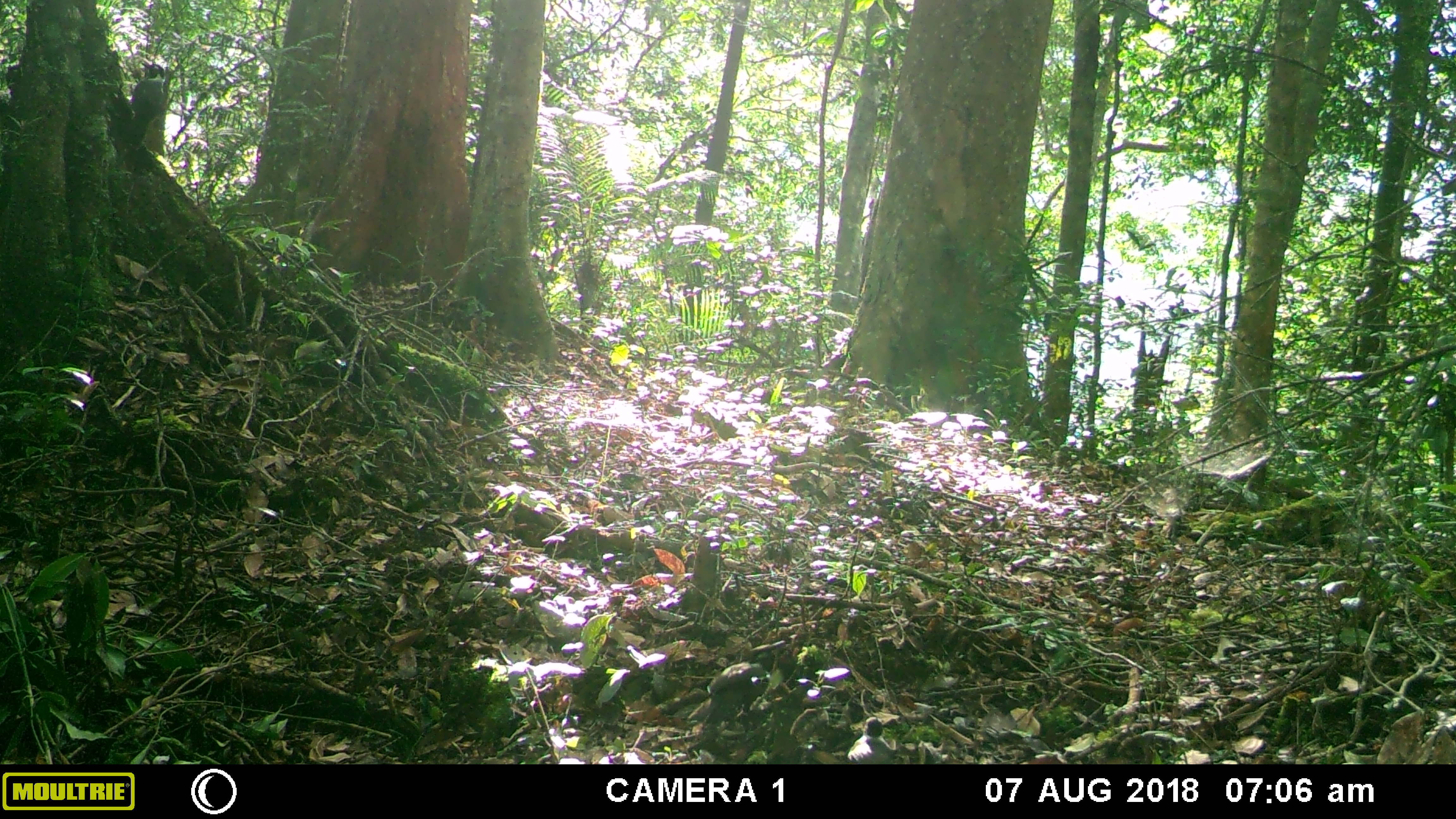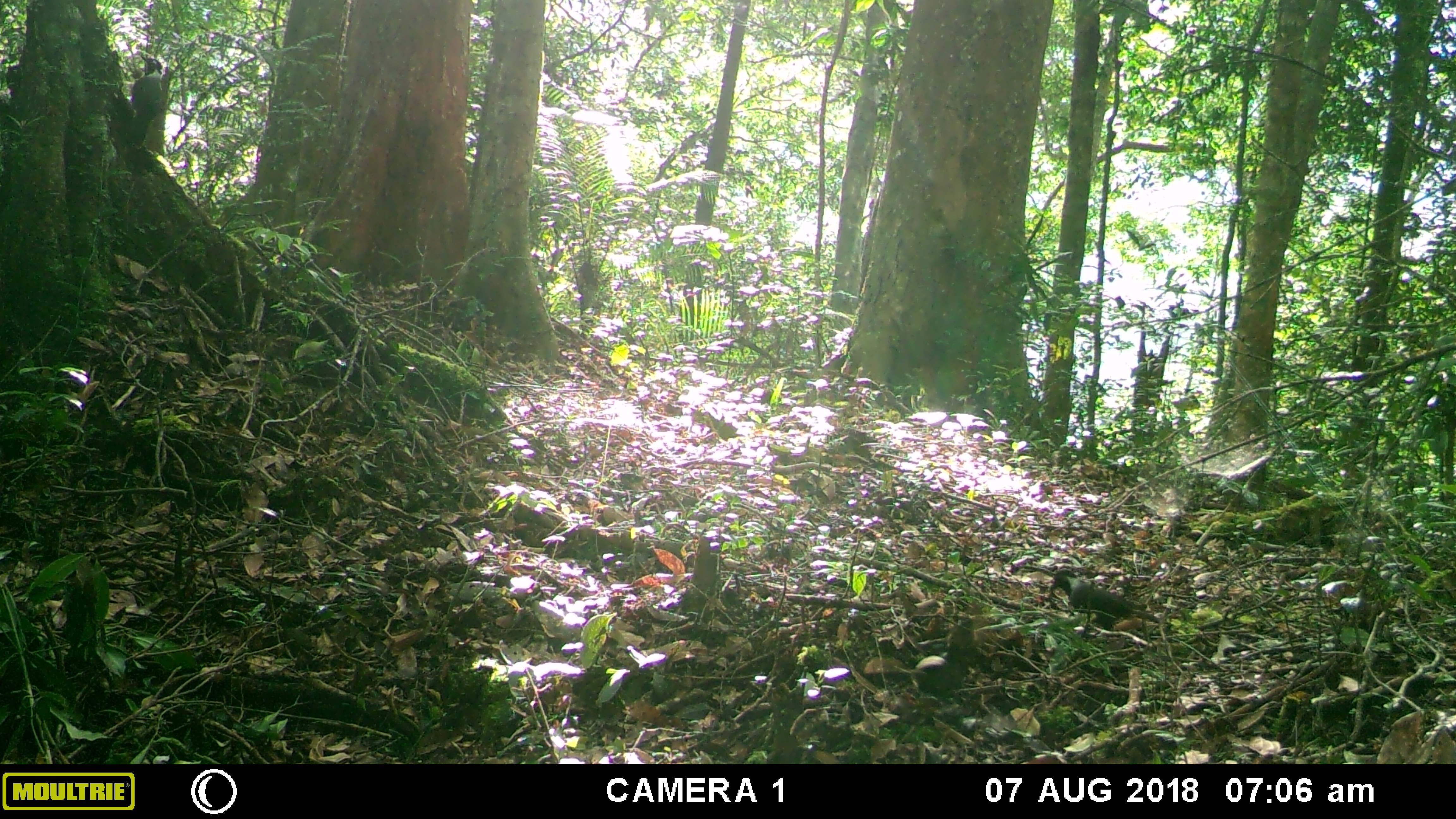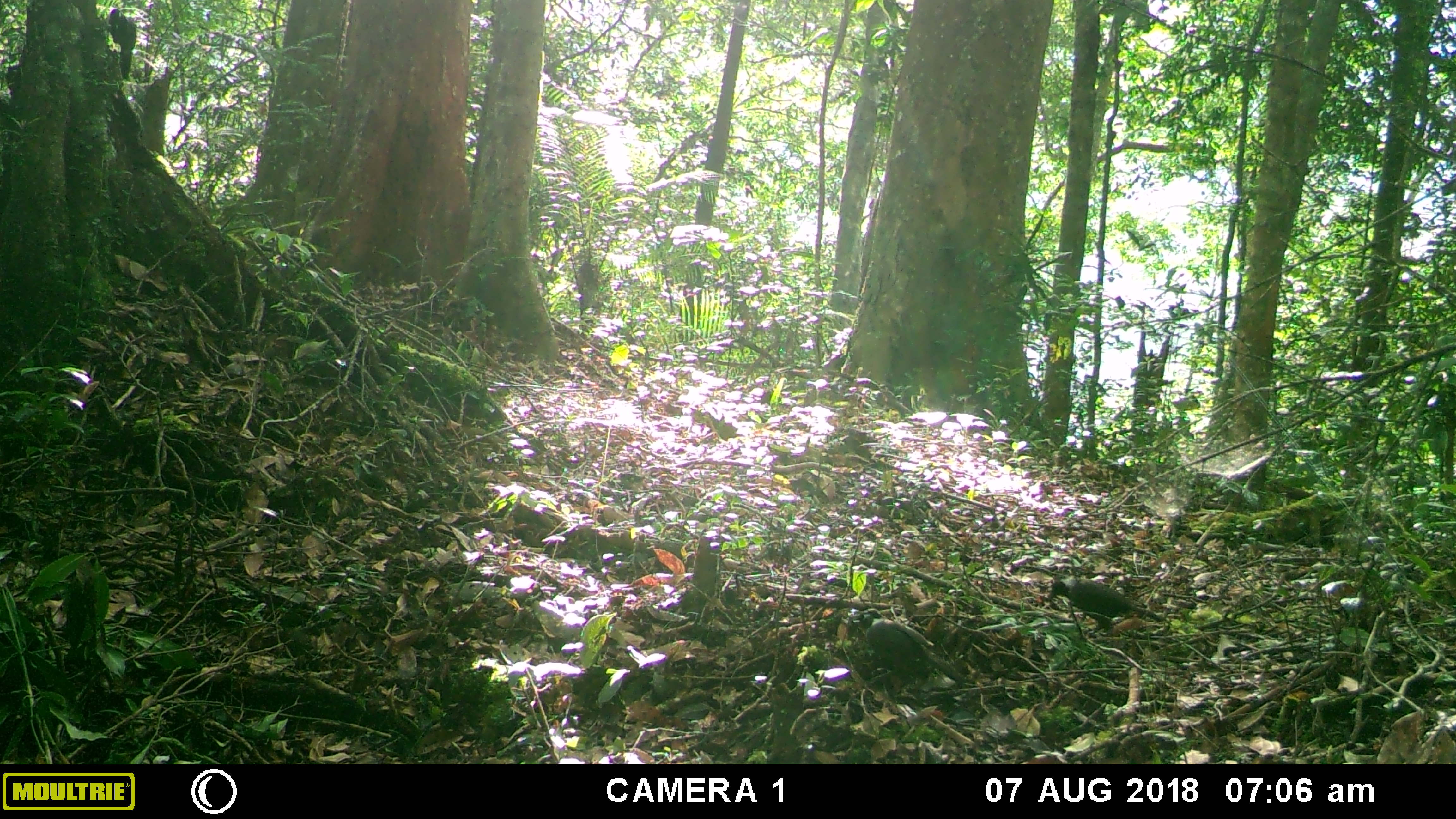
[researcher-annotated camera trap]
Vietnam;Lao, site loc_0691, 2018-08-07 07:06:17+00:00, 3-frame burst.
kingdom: Animalia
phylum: Chordata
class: Aves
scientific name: Aves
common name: bird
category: unidentified bird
Unidentified bird (bird) (Aves). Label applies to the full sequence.